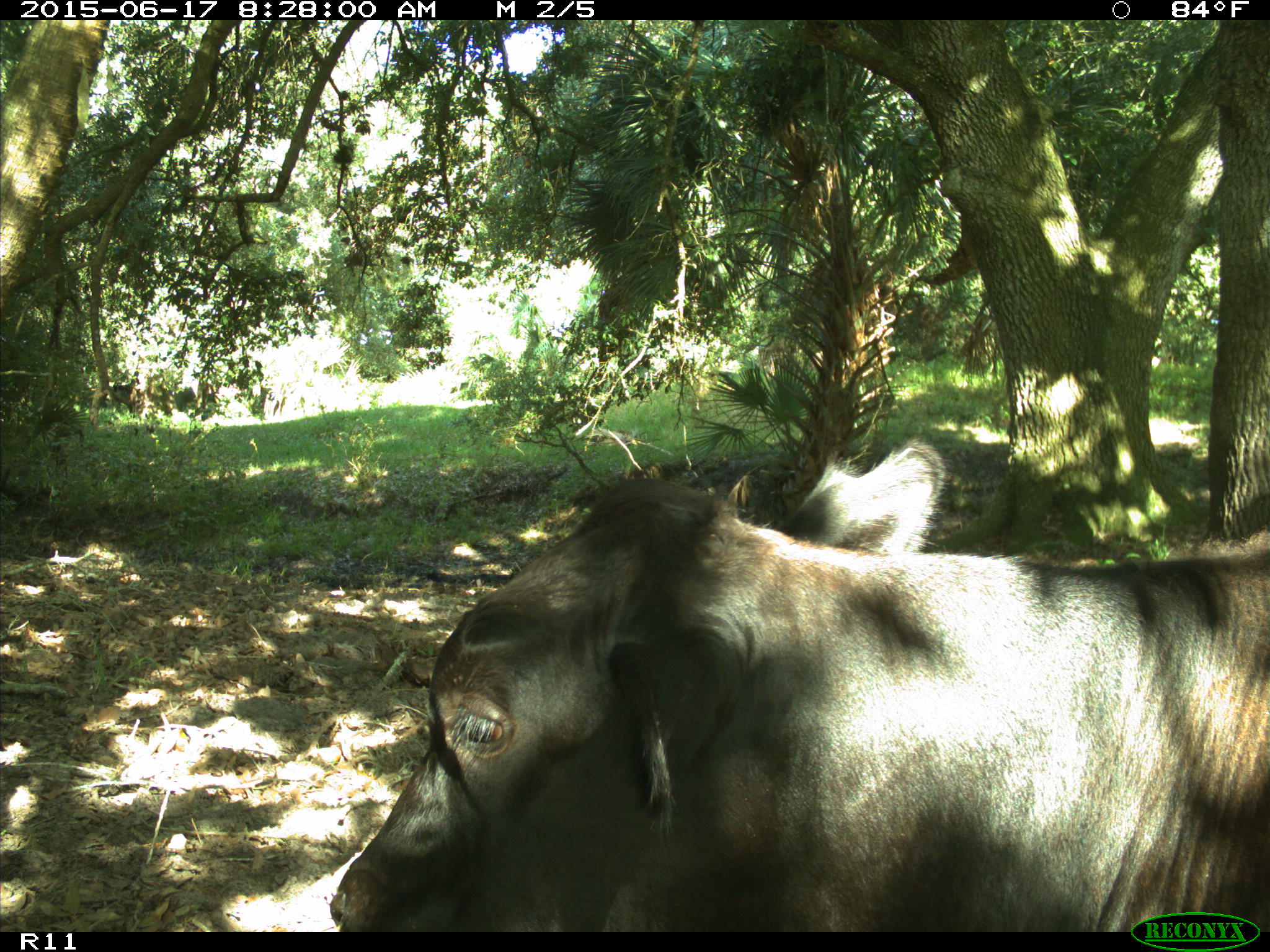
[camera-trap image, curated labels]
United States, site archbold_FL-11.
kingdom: Animalia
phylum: Chordata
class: Mammalia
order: Artiodactyla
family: Bovidae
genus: Bos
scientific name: Bos taurus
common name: domestic cow